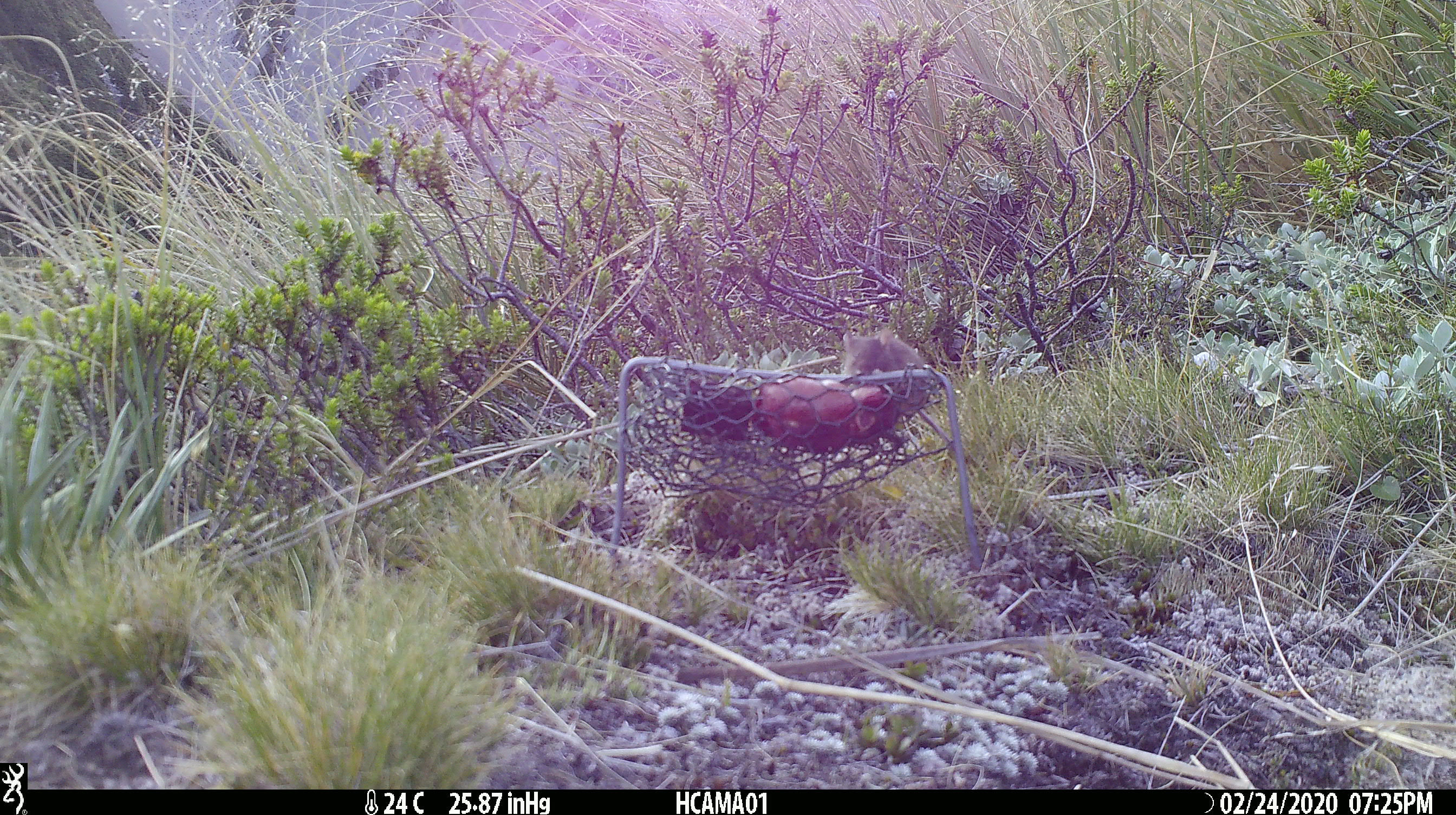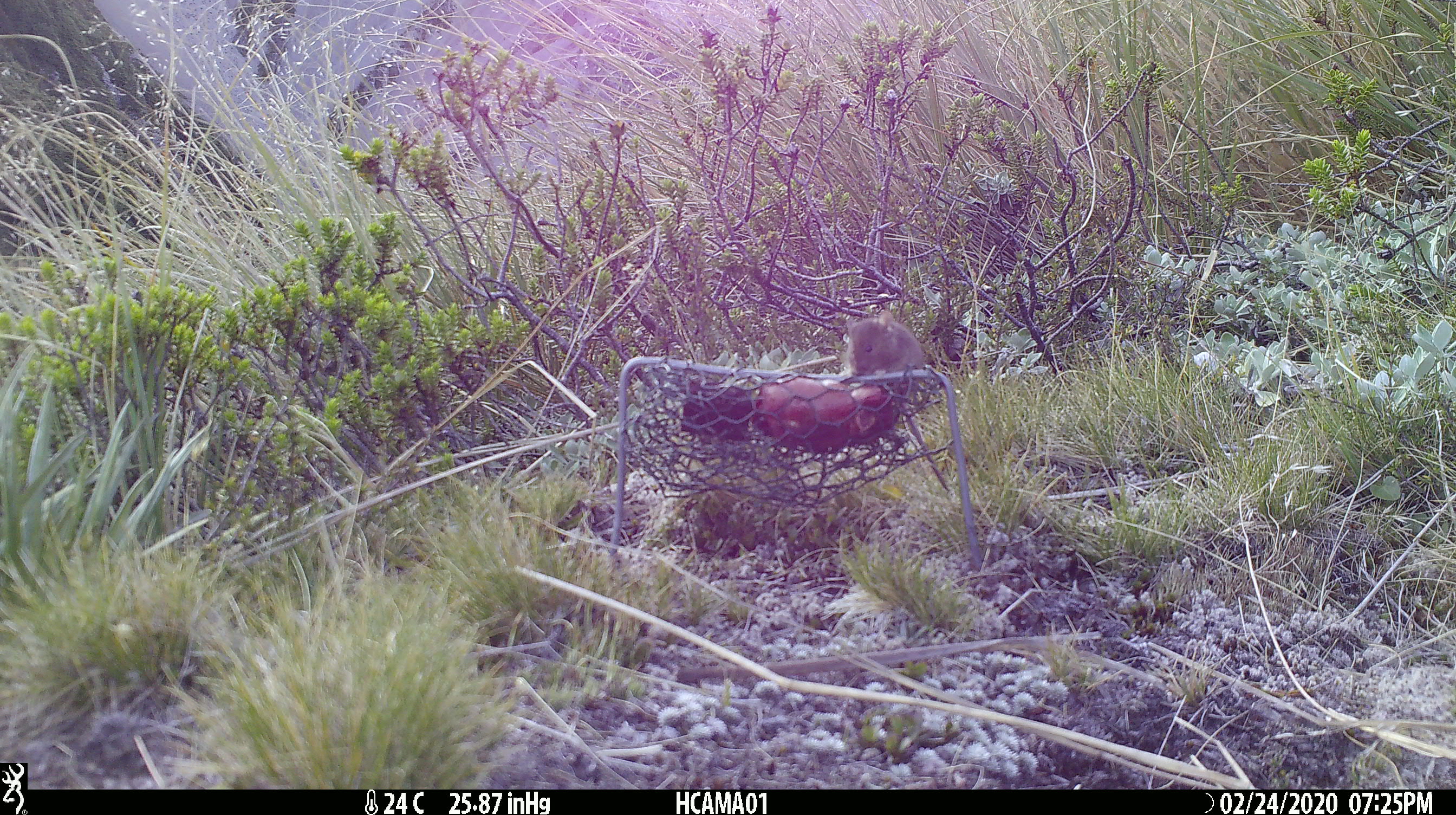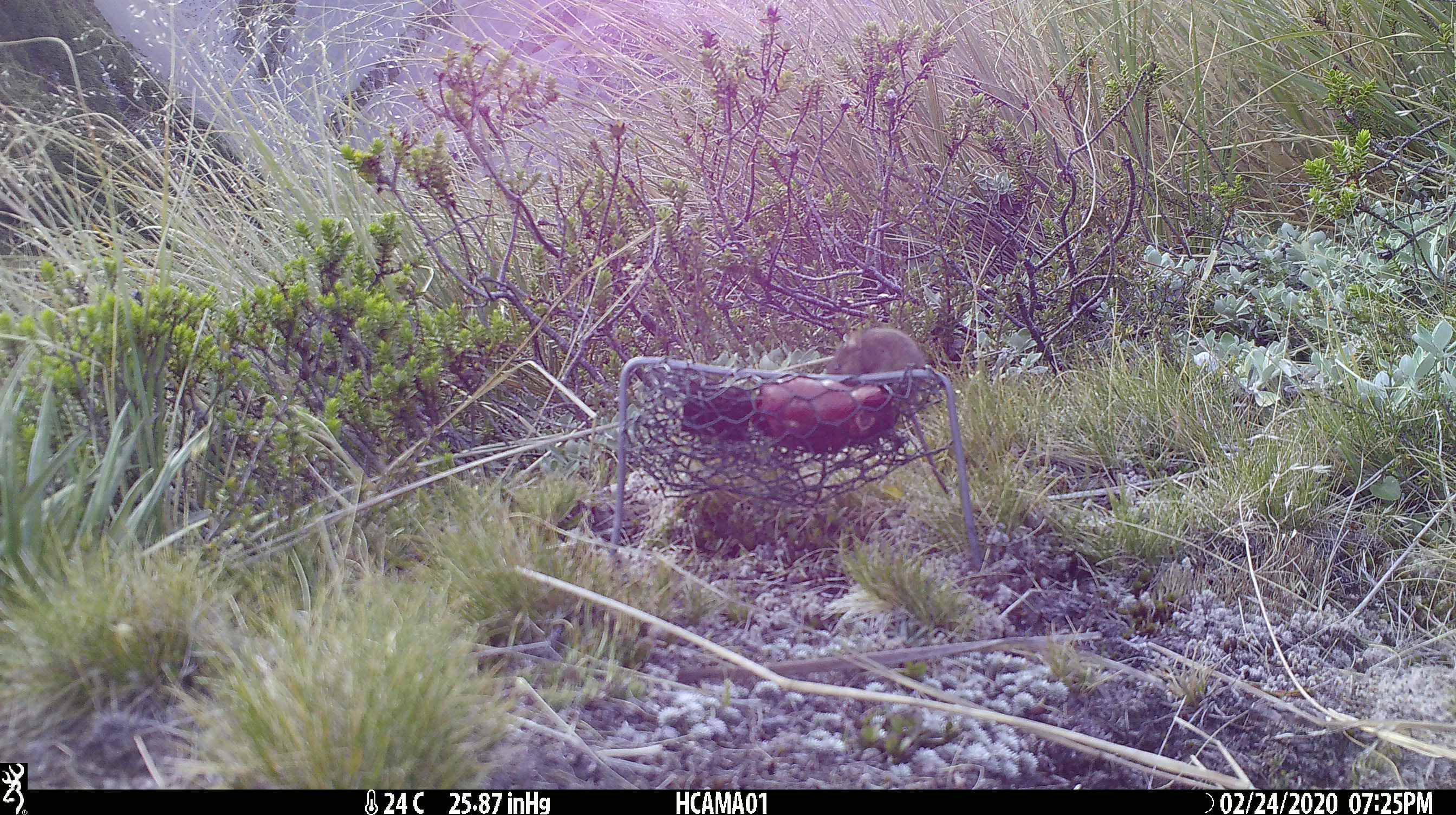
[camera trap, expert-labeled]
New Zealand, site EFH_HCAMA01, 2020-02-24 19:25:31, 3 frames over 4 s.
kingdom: Animalia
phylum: Chordata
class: Mammalia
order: Rodentia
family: Muridae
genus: Mus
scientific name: Mus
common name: mouse